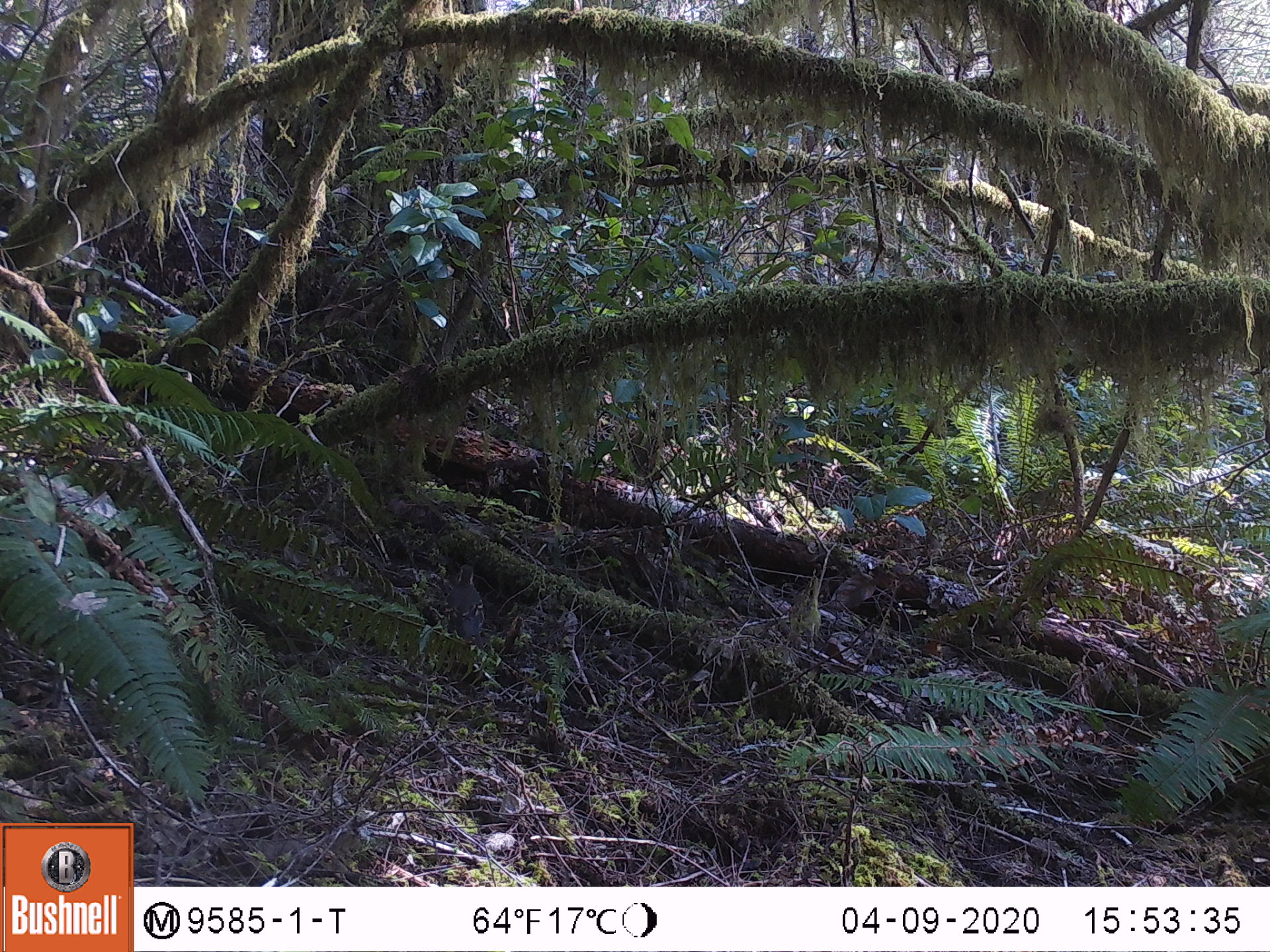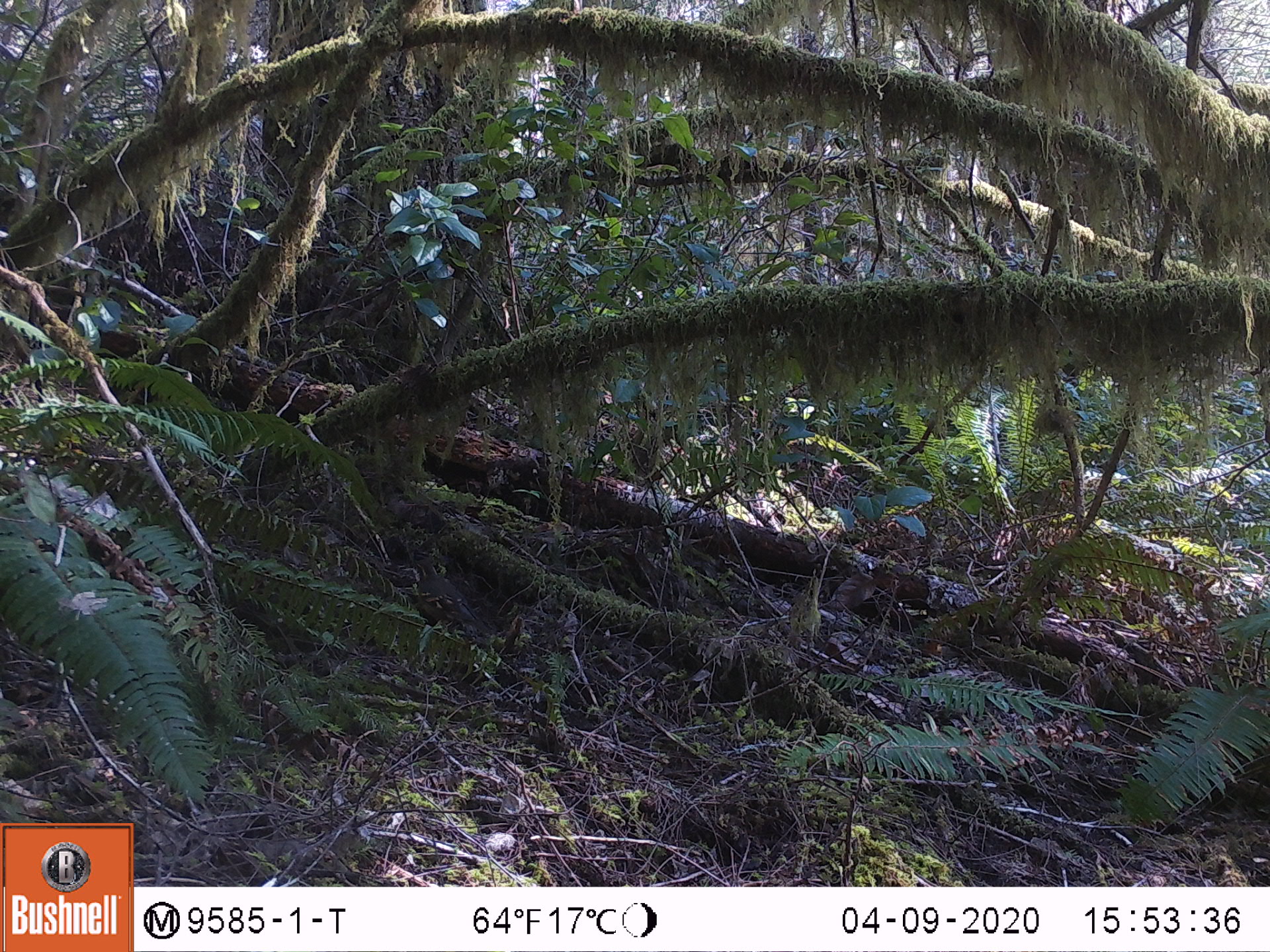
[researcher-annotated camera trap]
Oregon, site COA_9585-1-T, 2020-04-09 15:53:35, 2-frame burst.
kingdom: Animalia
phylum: Chordata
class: Aves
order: Passeriformes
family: Turdidae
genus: Ixoreus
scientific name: Ixoreus naevius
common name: varied thrush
Varied thrush (Ixoreus naevius).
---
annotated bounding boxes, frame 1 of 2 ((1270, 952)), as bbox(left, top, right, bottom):
varied thrush: bbox(436, 553, 493, 651)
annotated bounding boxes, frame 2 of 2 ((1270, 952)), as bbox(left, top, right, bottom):
varied thrush: bbox(416, 555, 480, 632)